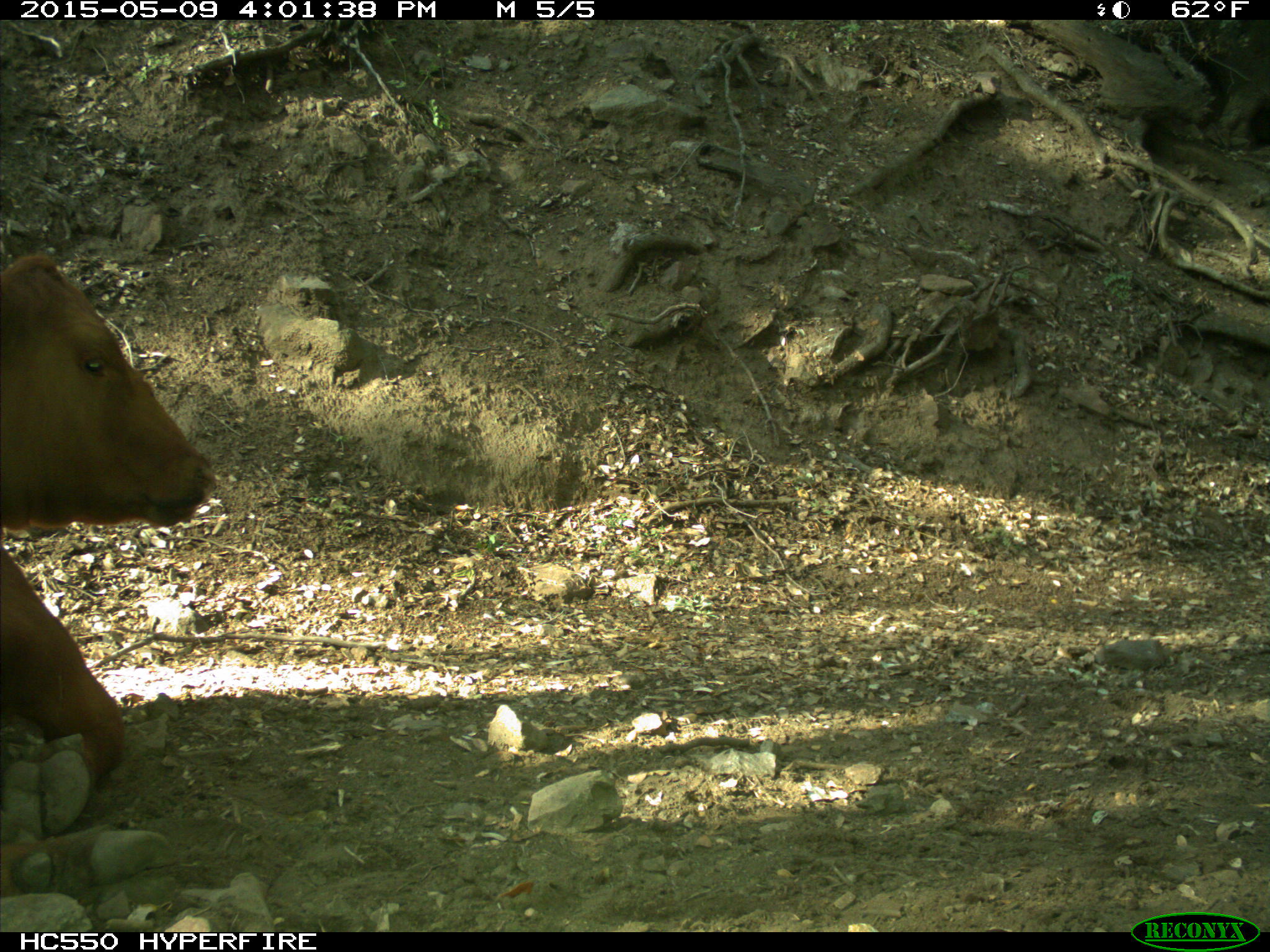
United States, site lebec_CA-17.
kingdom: Animalia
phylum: Chordata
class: Mammalia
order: Artiodactyla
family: Bovidae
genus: Bos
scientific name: Bos taurus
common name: domestic cow